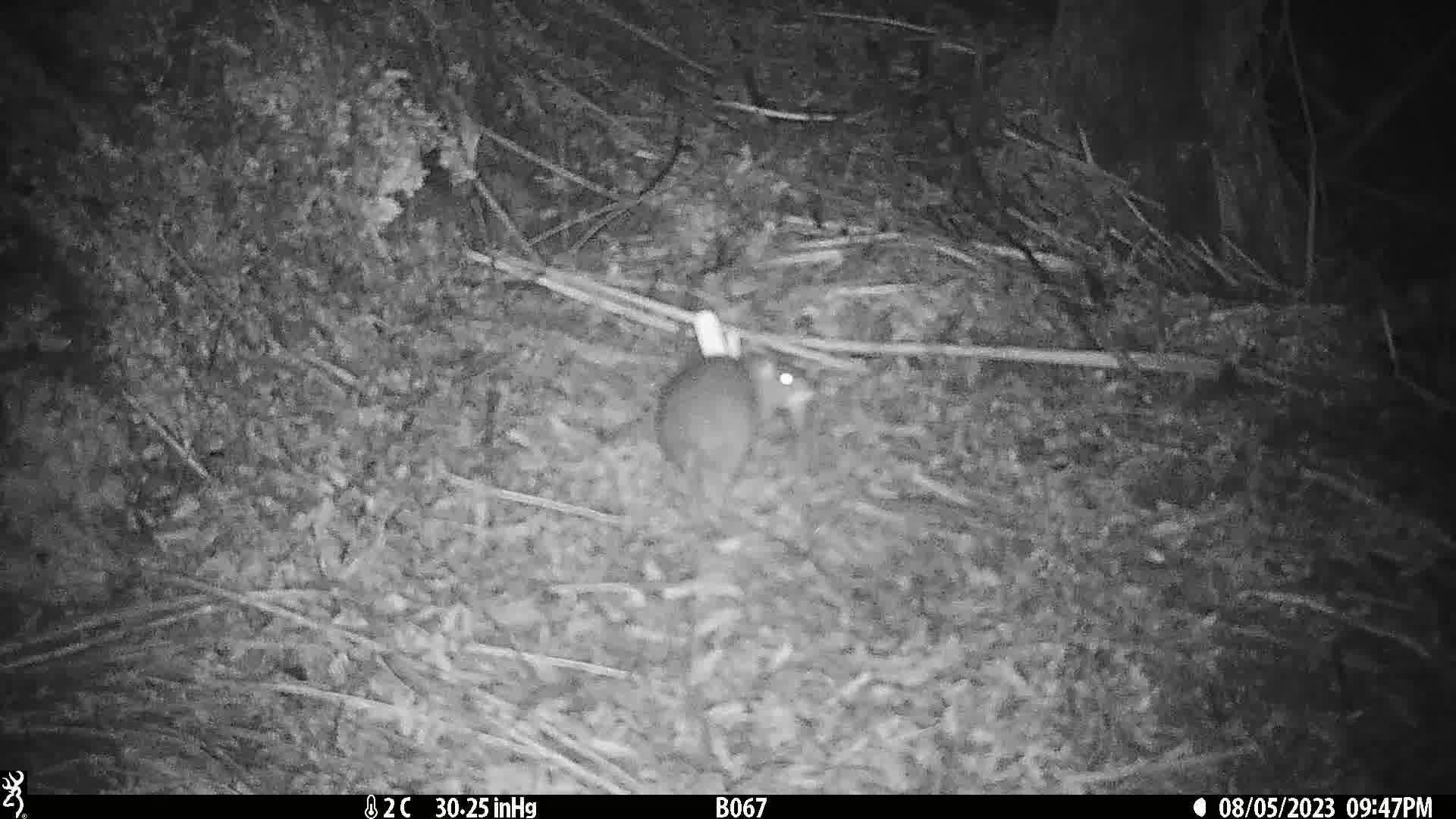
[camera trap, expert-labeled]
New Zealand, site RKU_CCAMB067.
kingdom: Animalia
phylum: Chordata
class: Mammalia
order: Rodentia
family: Muridae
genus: Rattus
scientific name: Rattus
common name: rat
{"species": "rat (Rattus)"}